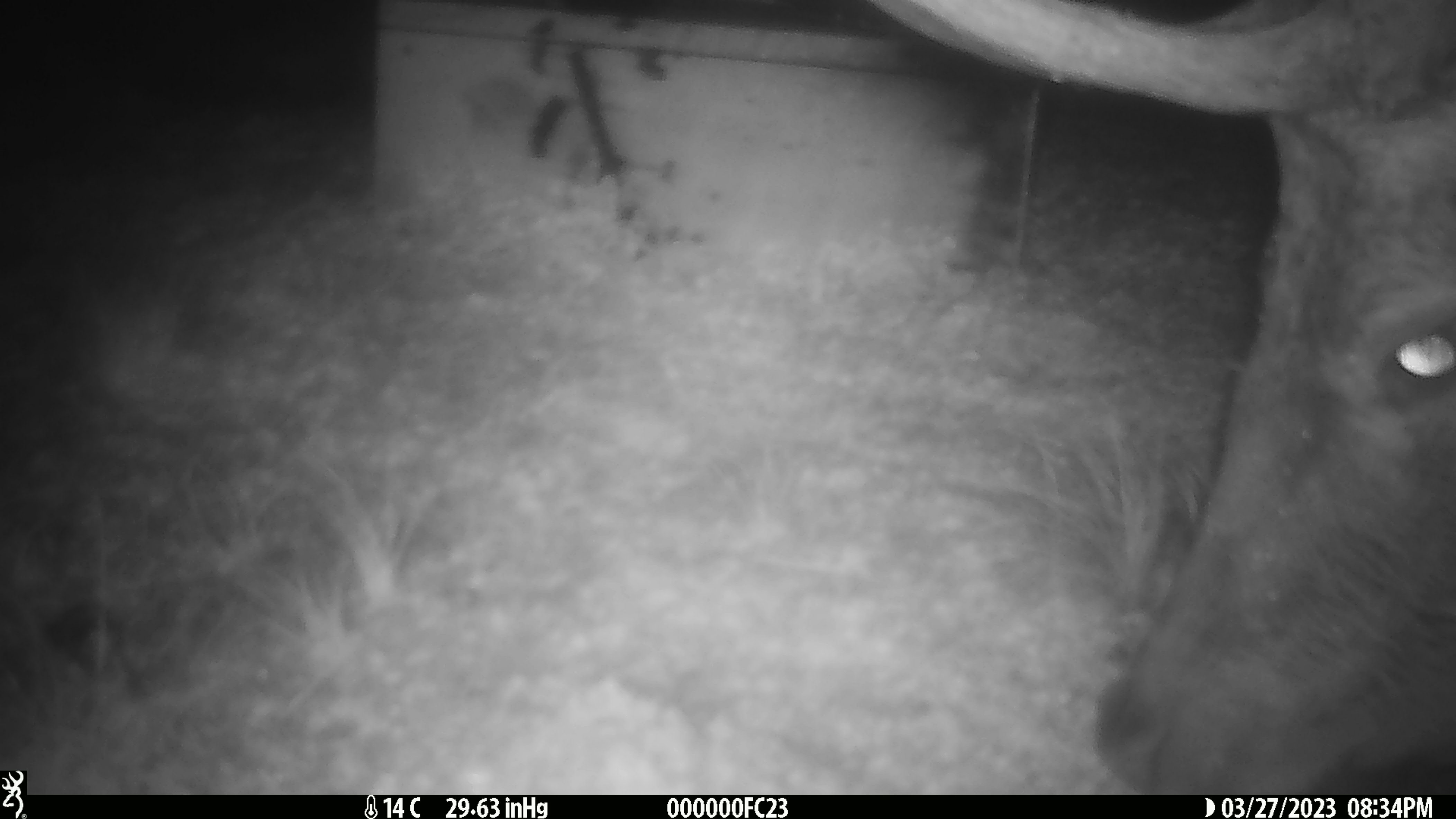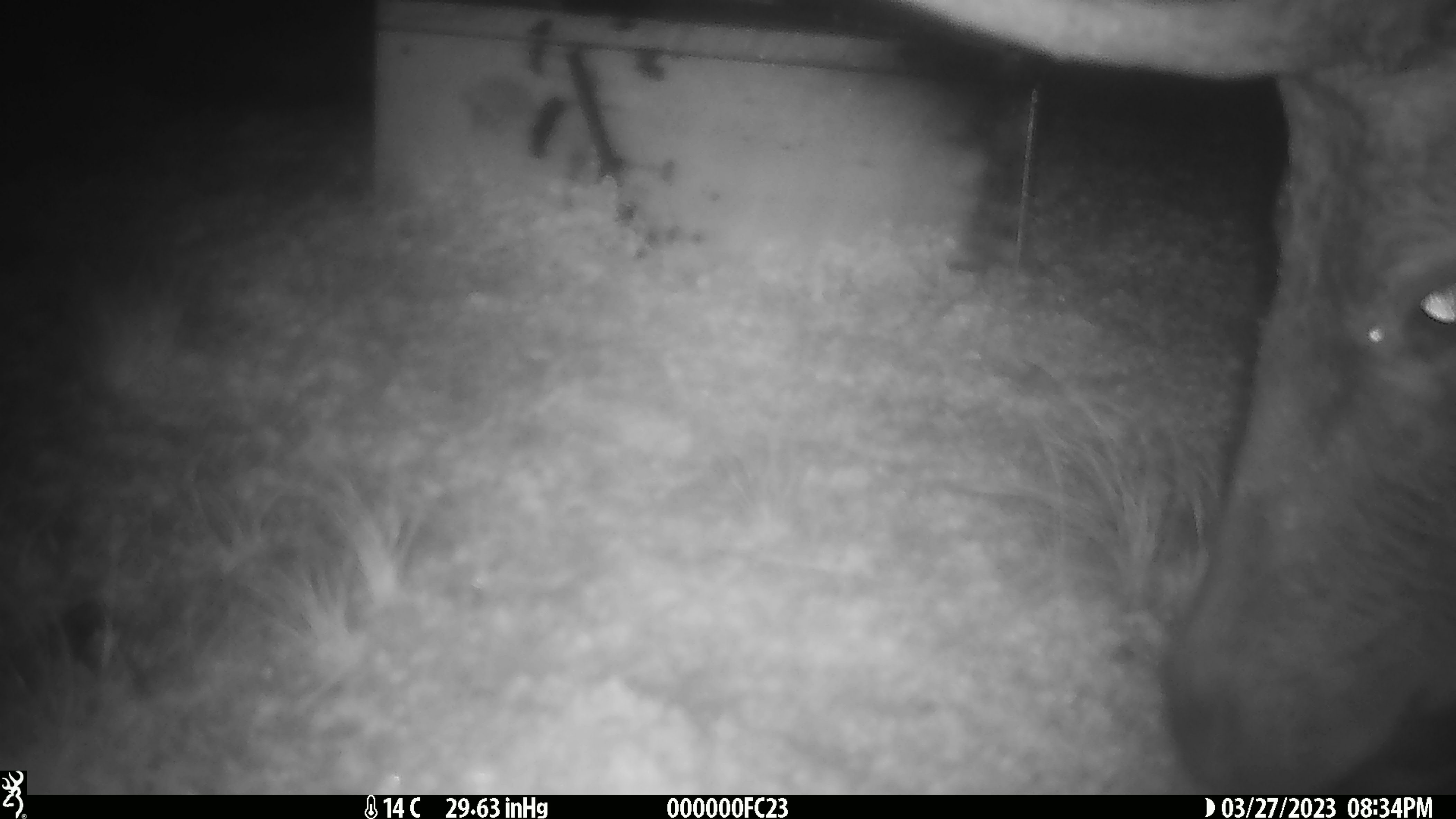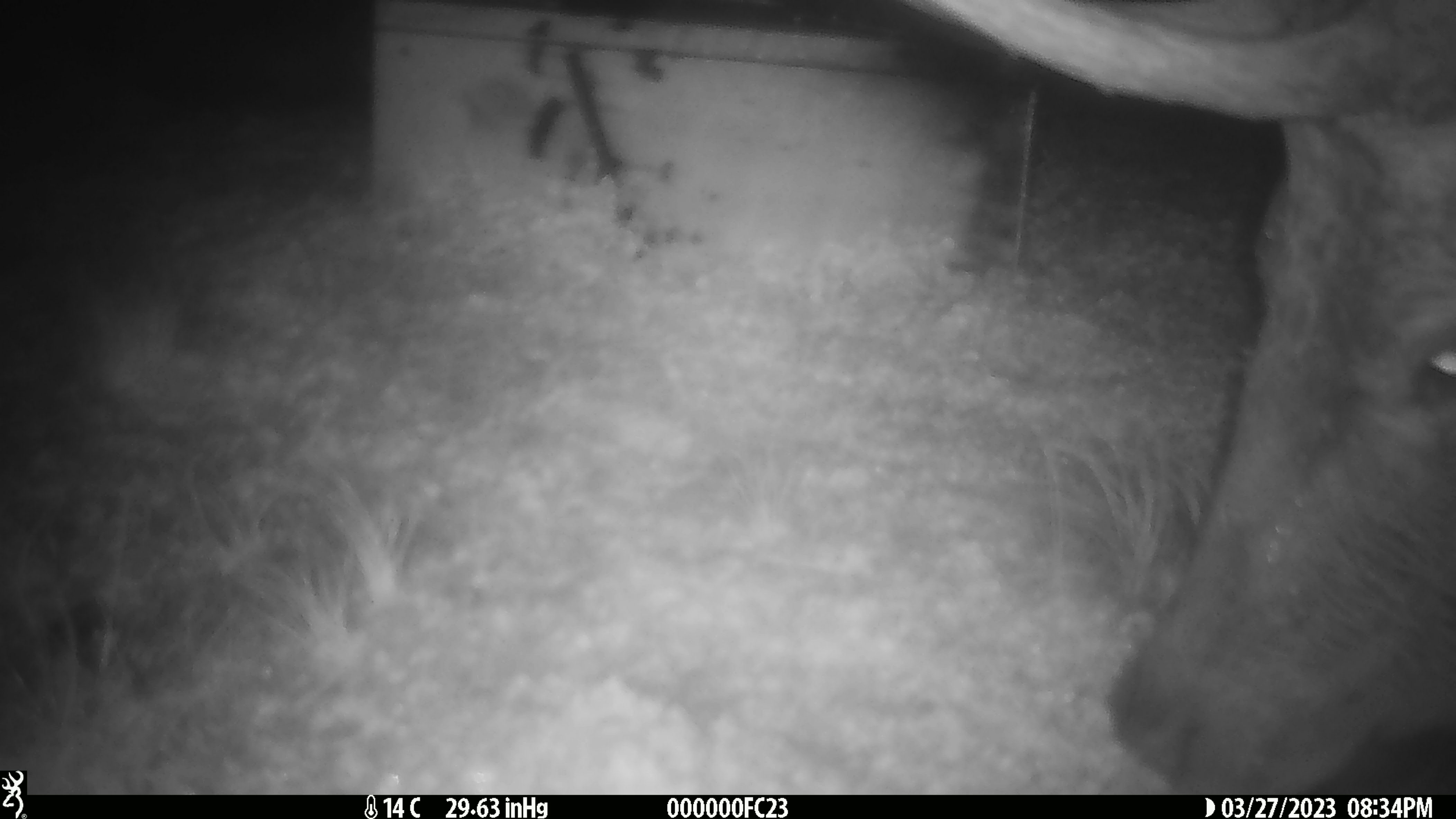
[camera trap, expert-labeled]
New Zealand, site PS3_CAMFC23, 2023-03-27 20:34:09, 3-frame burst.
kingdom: Animalia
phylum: Chordata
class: Mammalia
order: Artiodactyla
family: Cervidae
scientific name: Cervidae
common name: deer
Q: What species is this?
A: Deer (Cervidae).